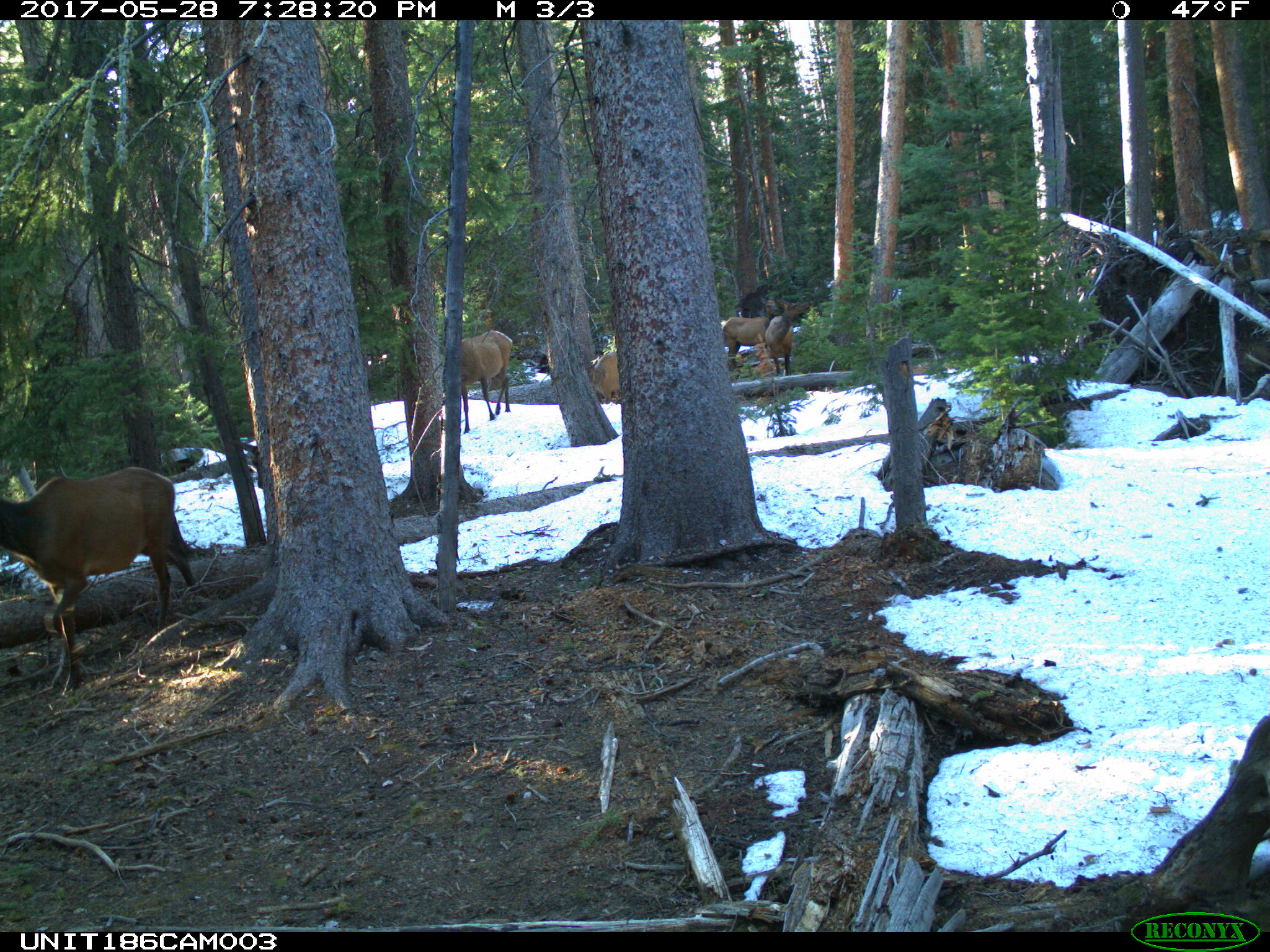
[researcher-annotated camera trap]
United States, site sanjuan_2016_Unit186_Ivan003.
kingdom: Animalia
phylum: Chordata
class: Mammalia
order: Artiodactyla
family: Cervidae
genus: Cervus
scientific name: Cervus elaphus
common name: red deer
Cervus elaphus (red deer).